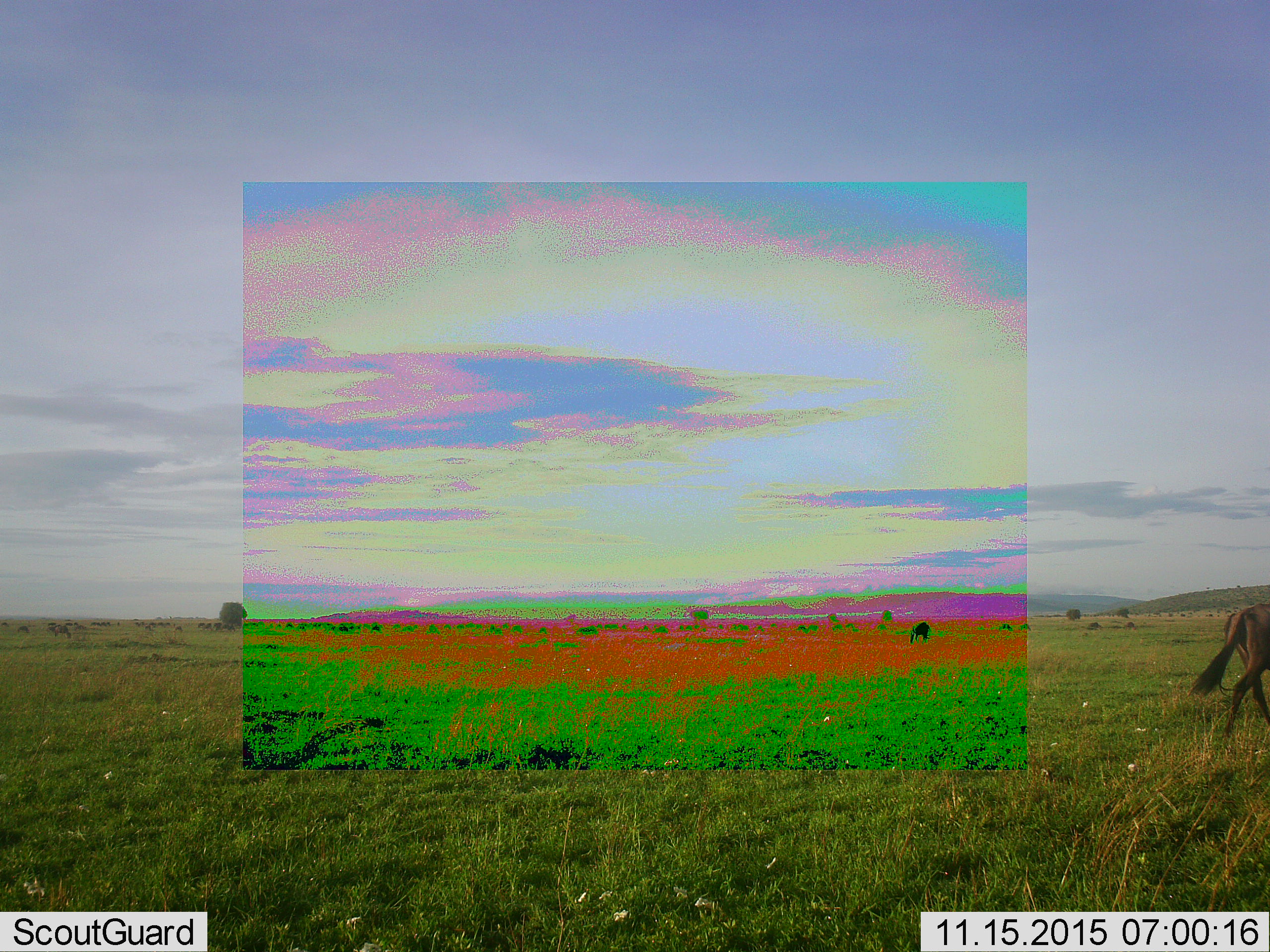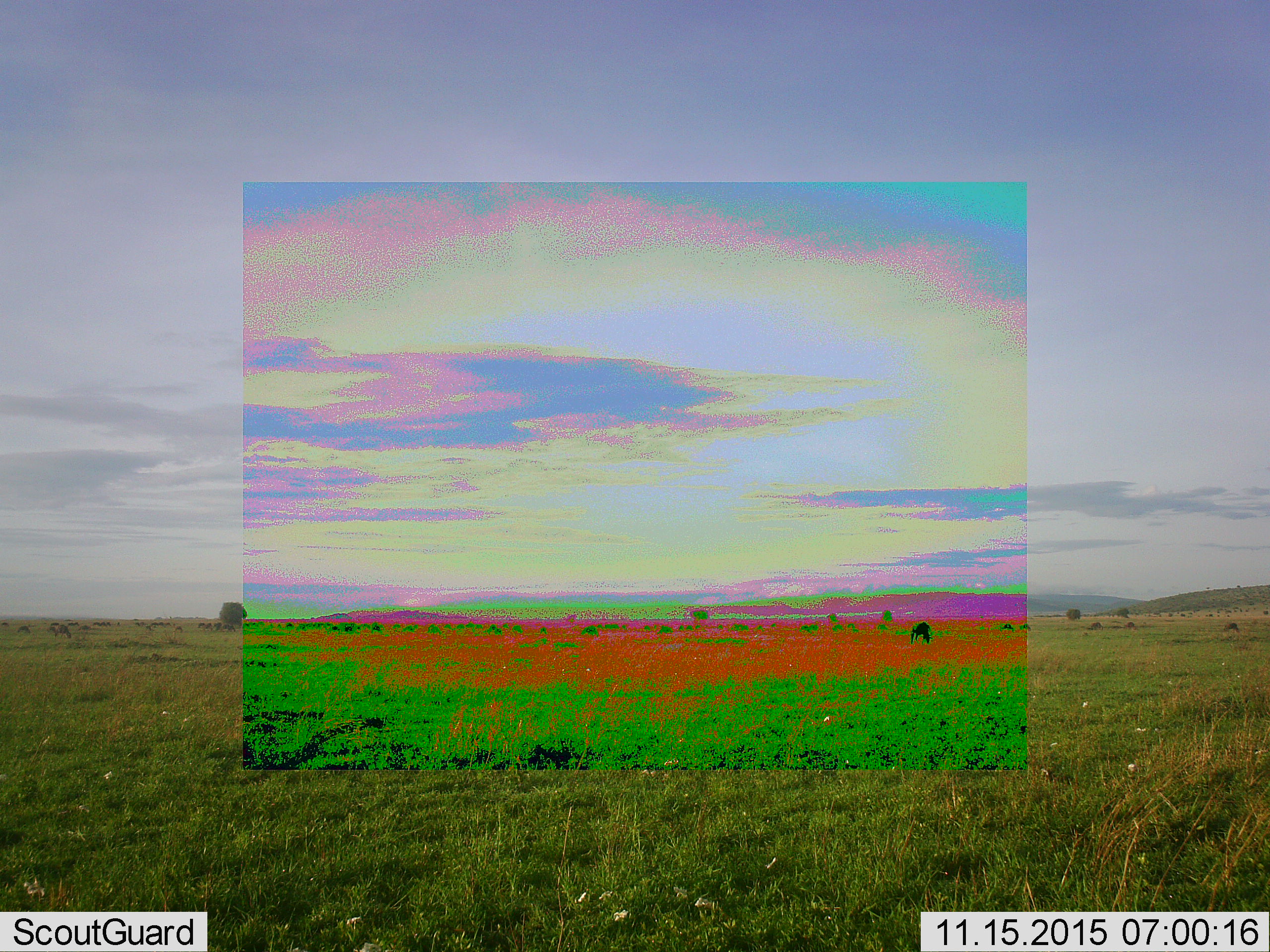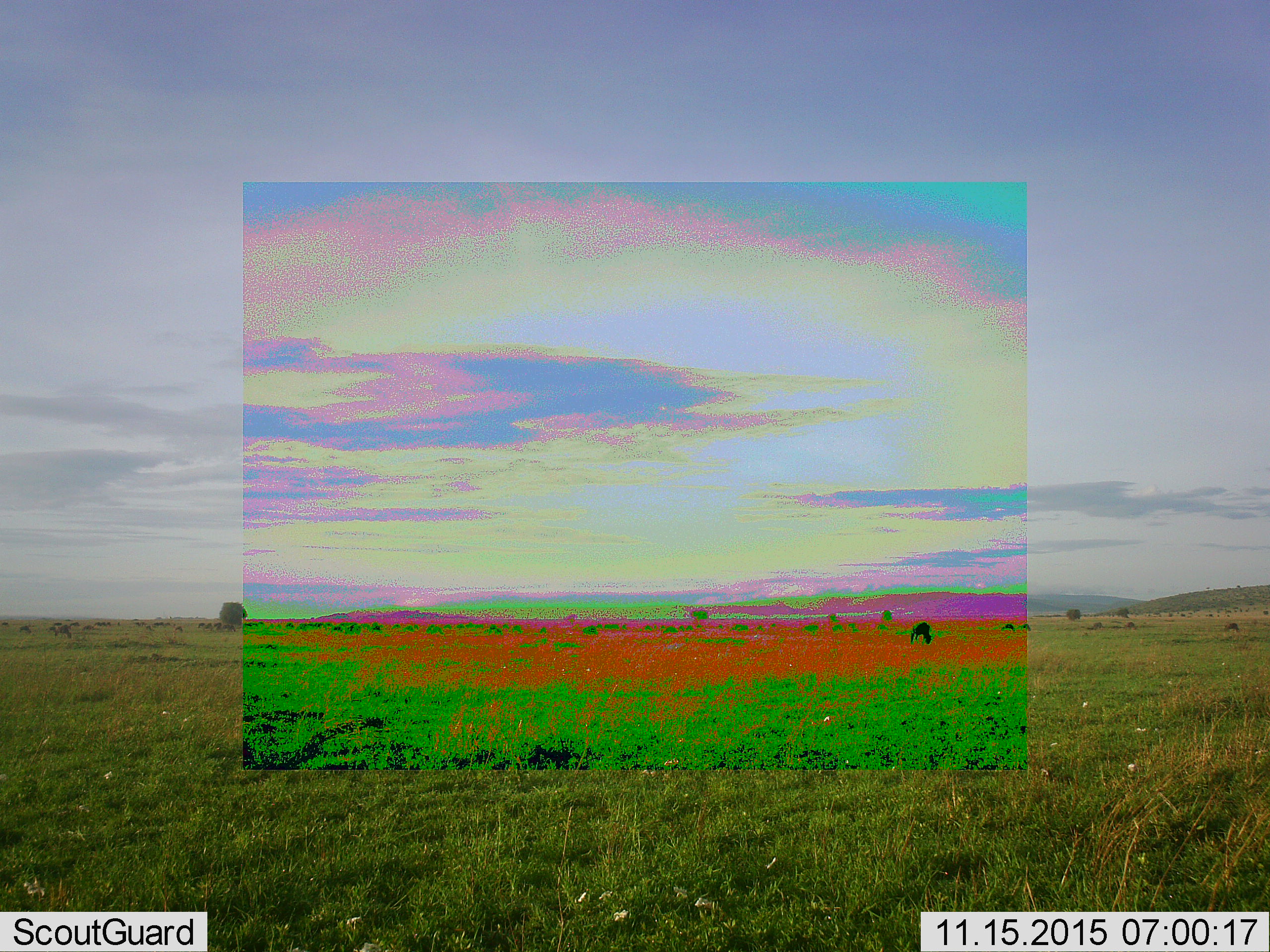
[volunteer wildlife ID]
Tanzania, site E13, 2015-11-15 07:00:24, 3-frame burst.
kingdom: Animalia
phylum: Chordata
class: Mammalia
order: Artiodactyla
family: Bovidae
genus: Connochaetes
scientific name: Connochaetes taurinus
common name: blue wildebeest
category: wildebeest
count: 9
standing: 27%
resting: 0%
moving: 100%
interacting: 0%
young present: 0%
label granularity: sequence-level